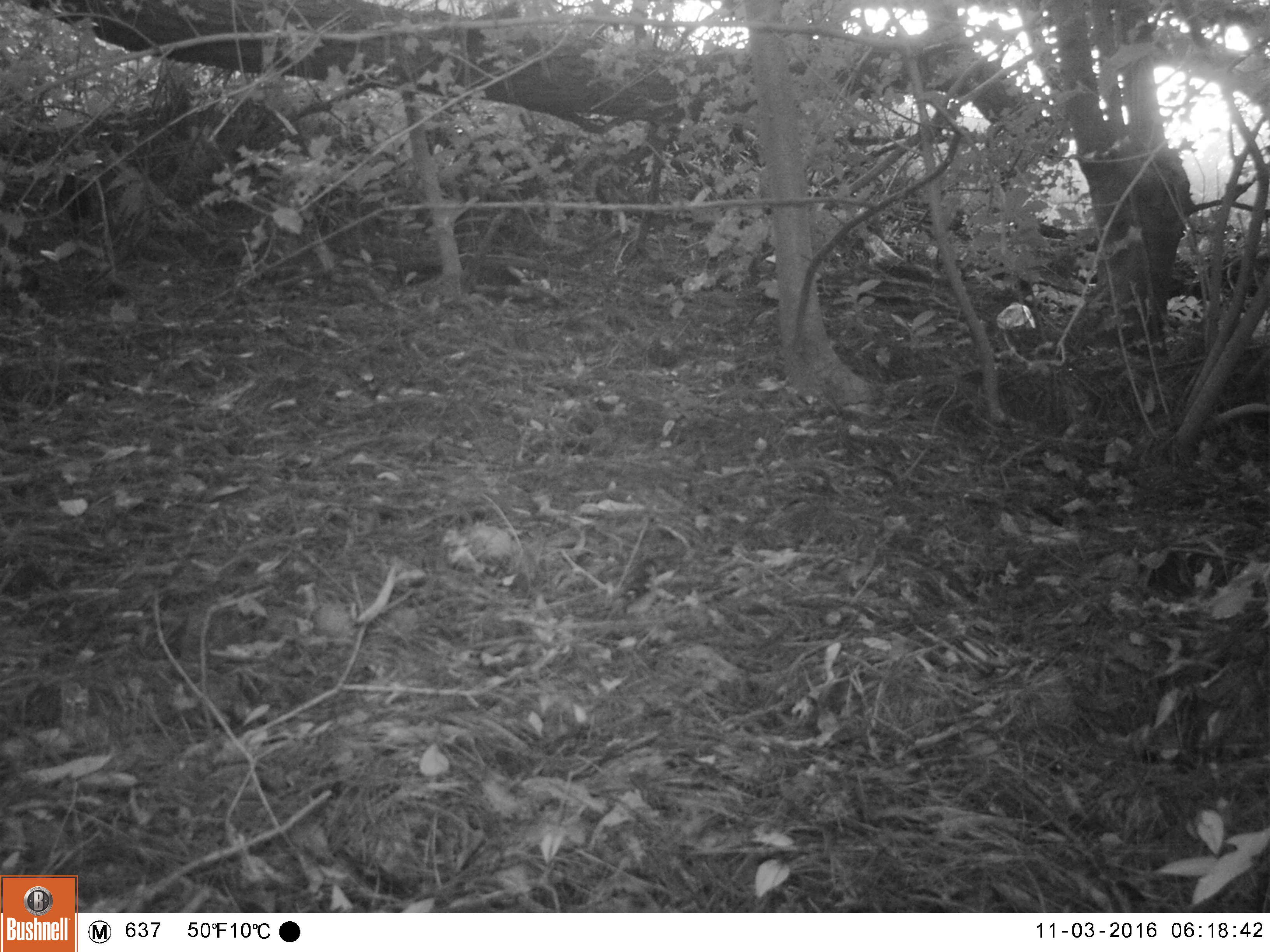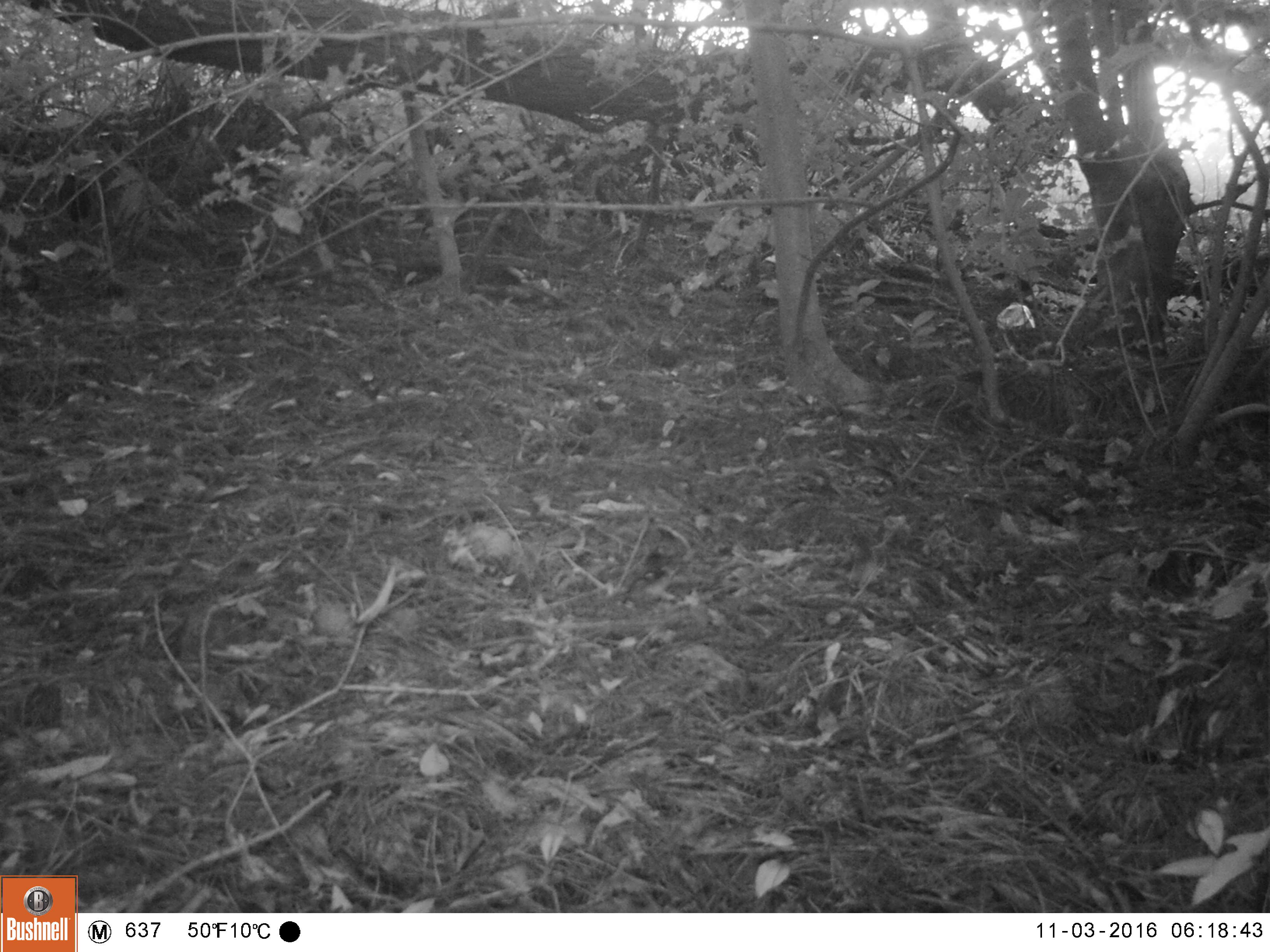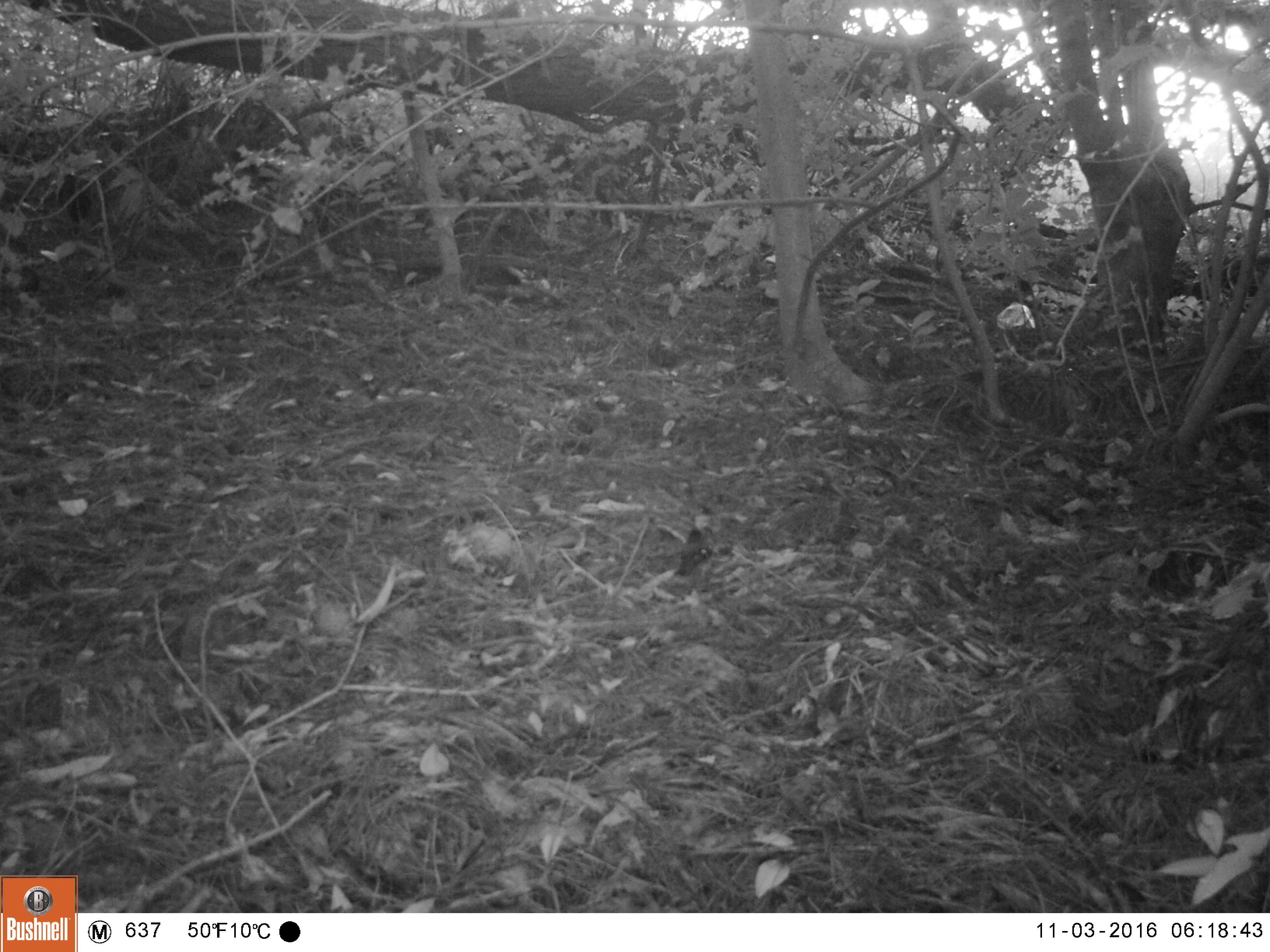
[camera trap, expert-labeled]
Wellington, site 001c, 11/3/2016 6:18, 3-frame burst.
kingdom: Animalia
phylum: Chordata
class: Aves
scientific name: Aves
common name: bird